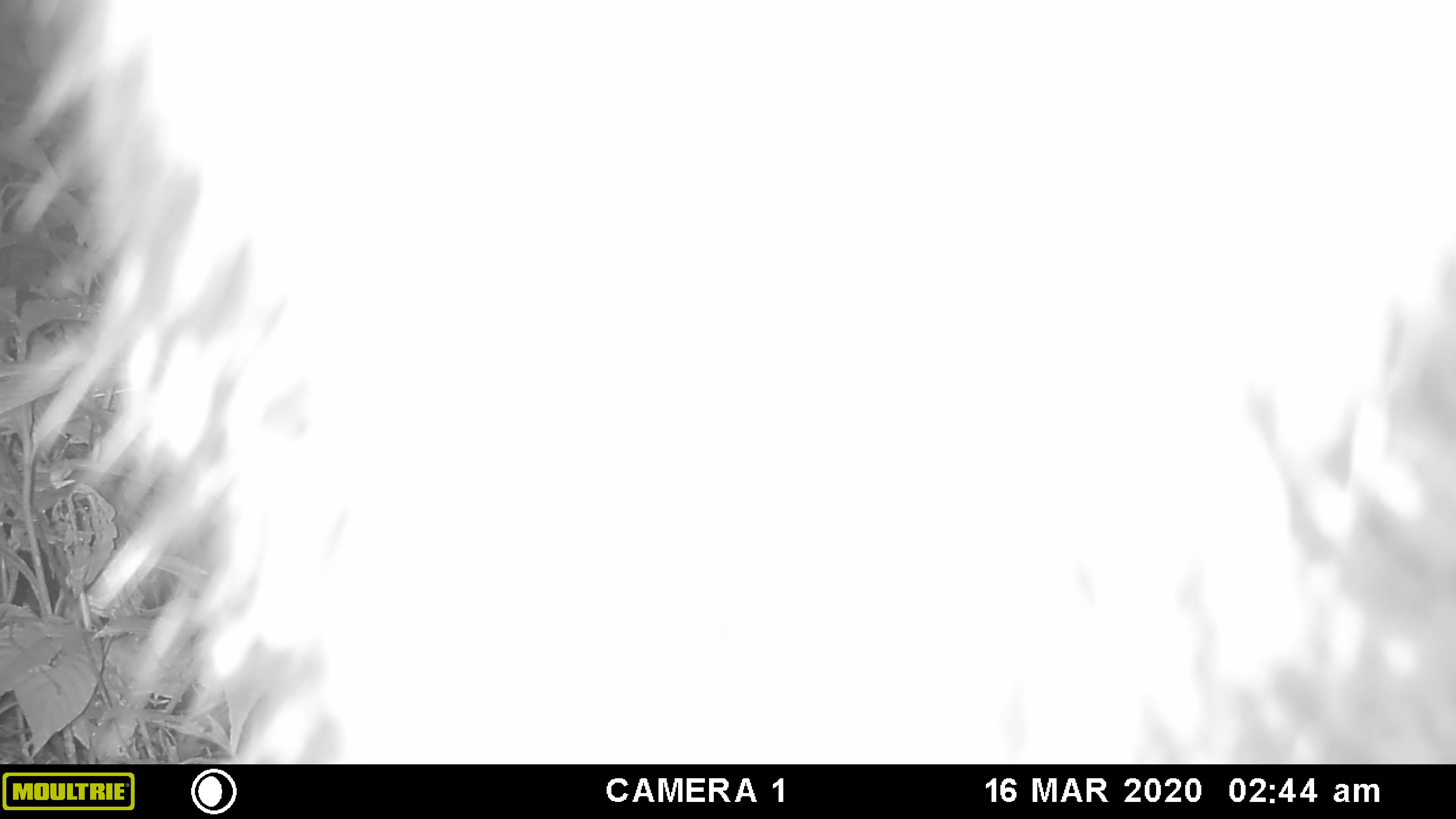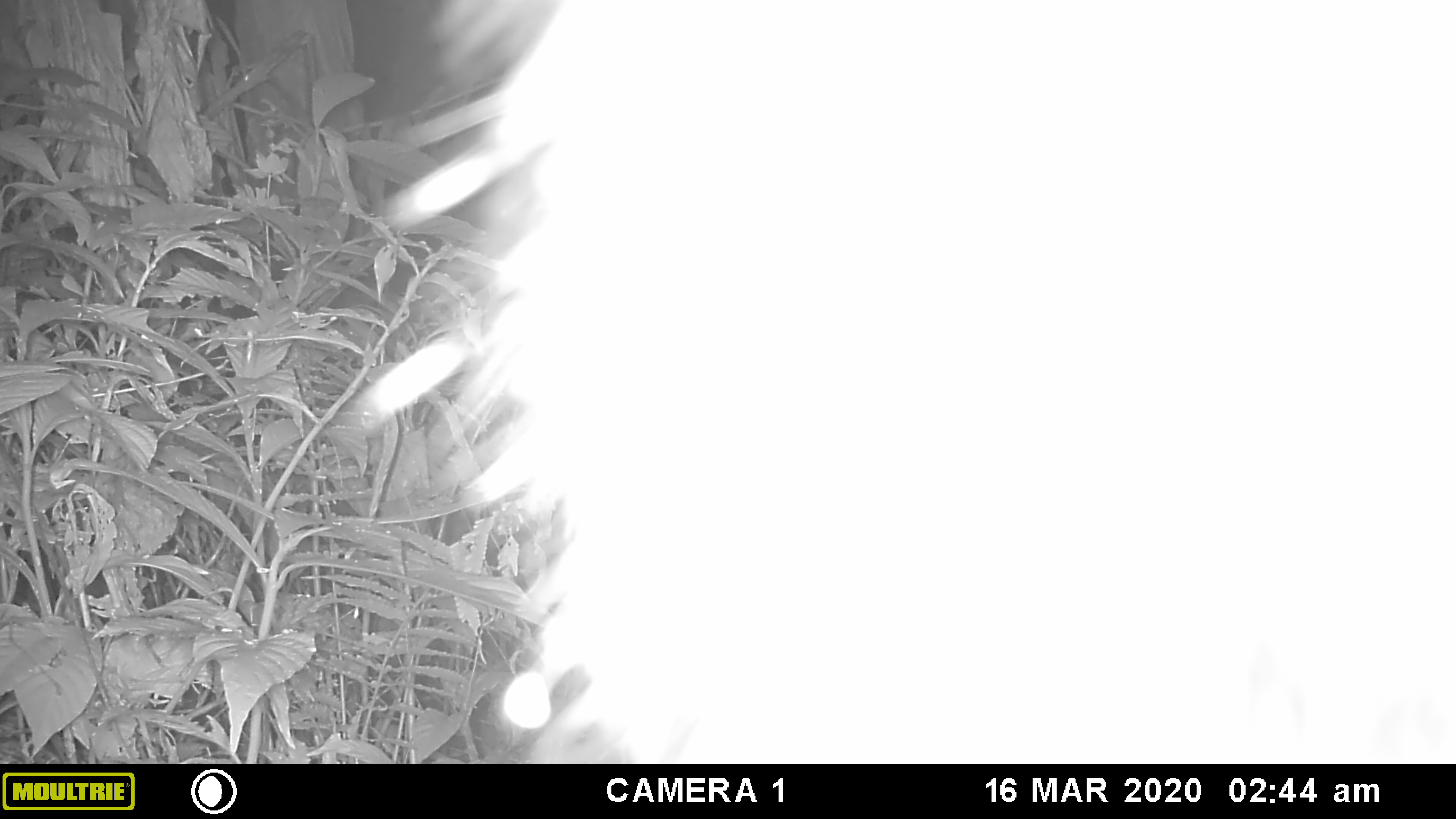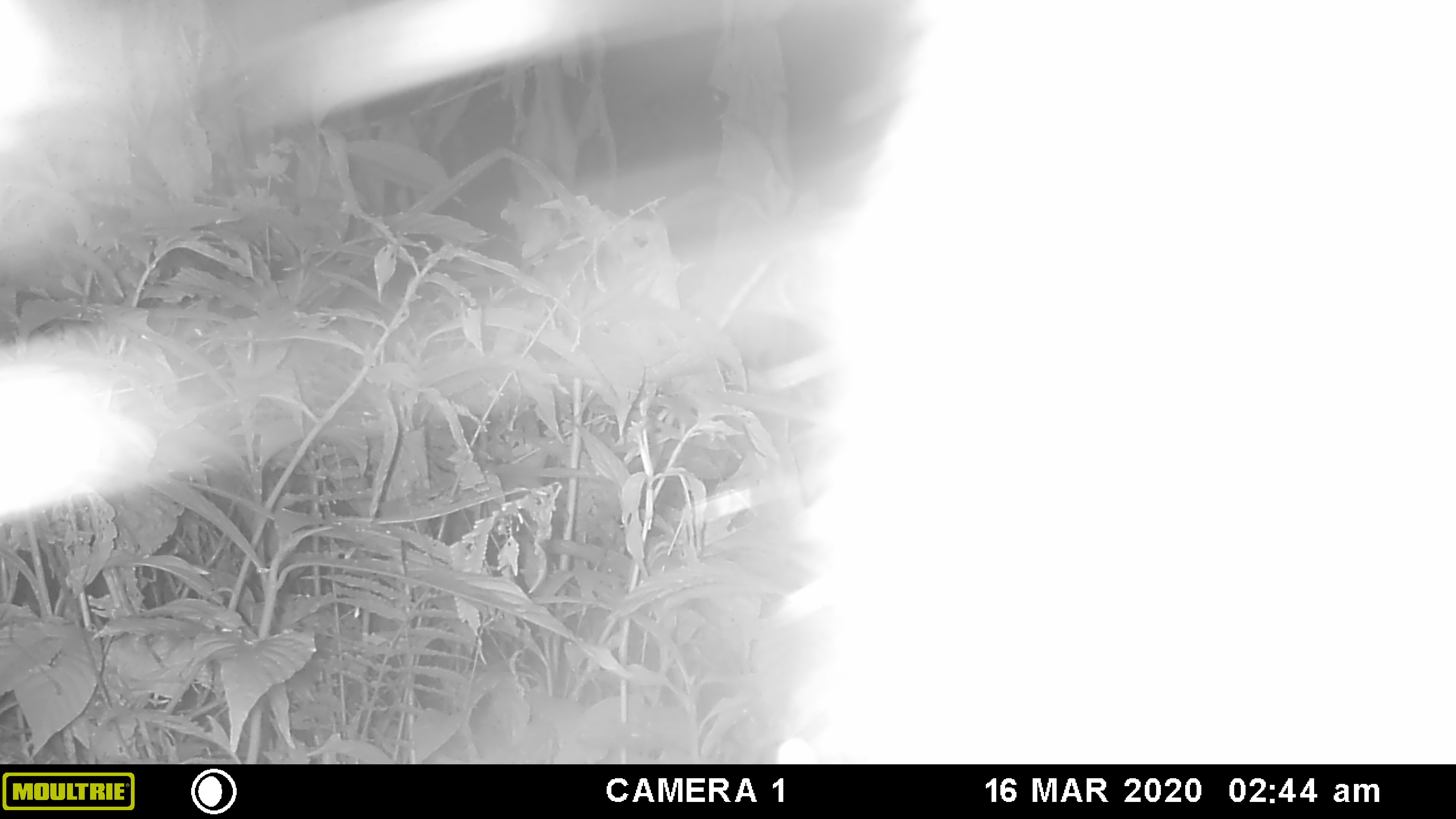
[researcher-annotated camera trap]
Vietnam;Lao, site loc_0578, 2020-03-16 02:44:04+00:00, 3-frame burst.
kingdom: Animalia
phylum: Chordata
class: Mammalia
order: Artiodactyla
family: Bovidae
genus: Capricornis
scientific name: Capricornis sumatraensis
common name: chinese serow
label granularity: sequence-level